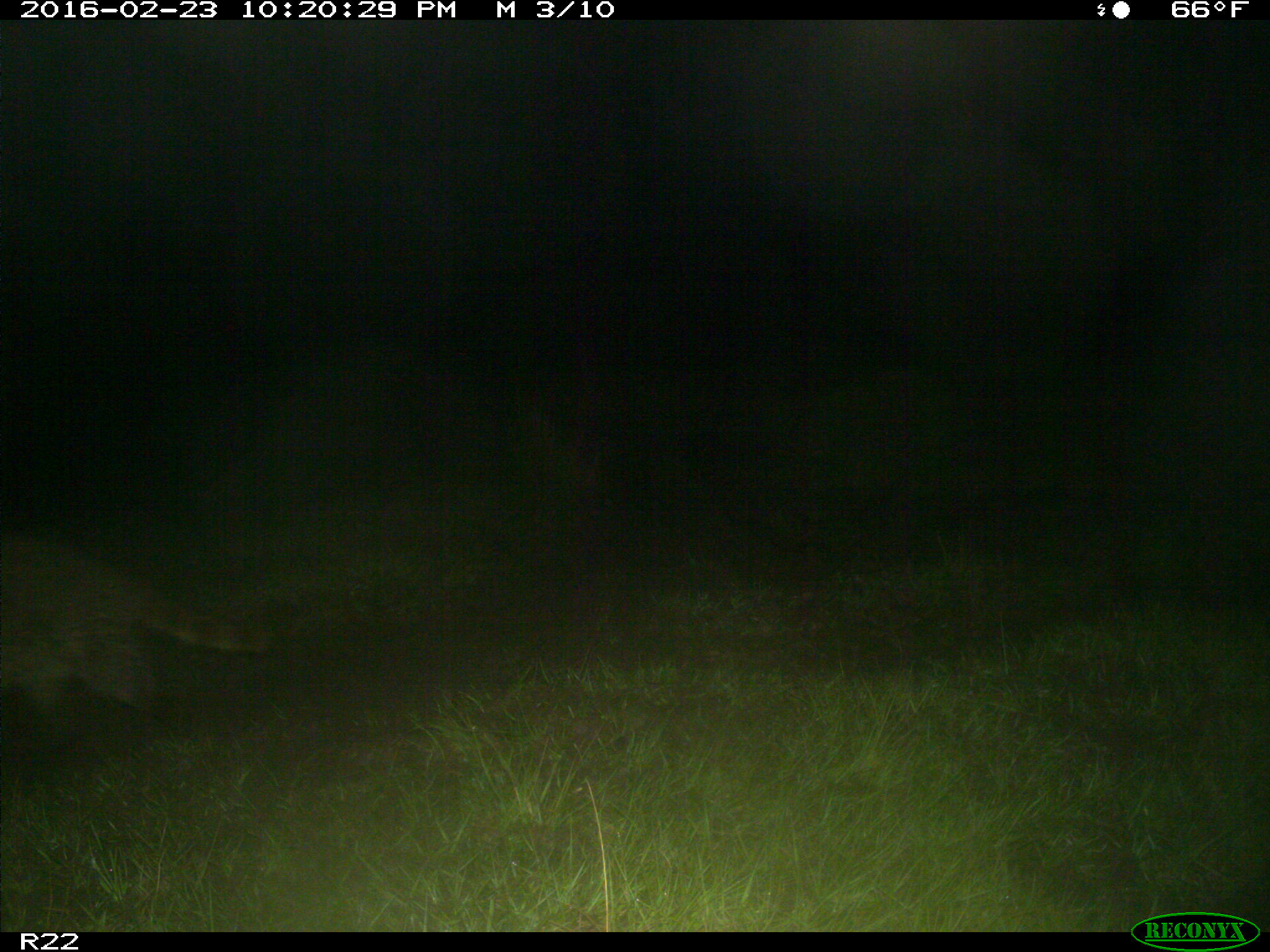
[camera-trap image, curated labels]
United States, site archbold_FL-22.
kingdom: Animalia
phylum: Chordata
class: Mammalia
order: Carnivora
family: Procyonidae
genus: Procyon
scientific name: Procyon lotor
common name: common raccoon